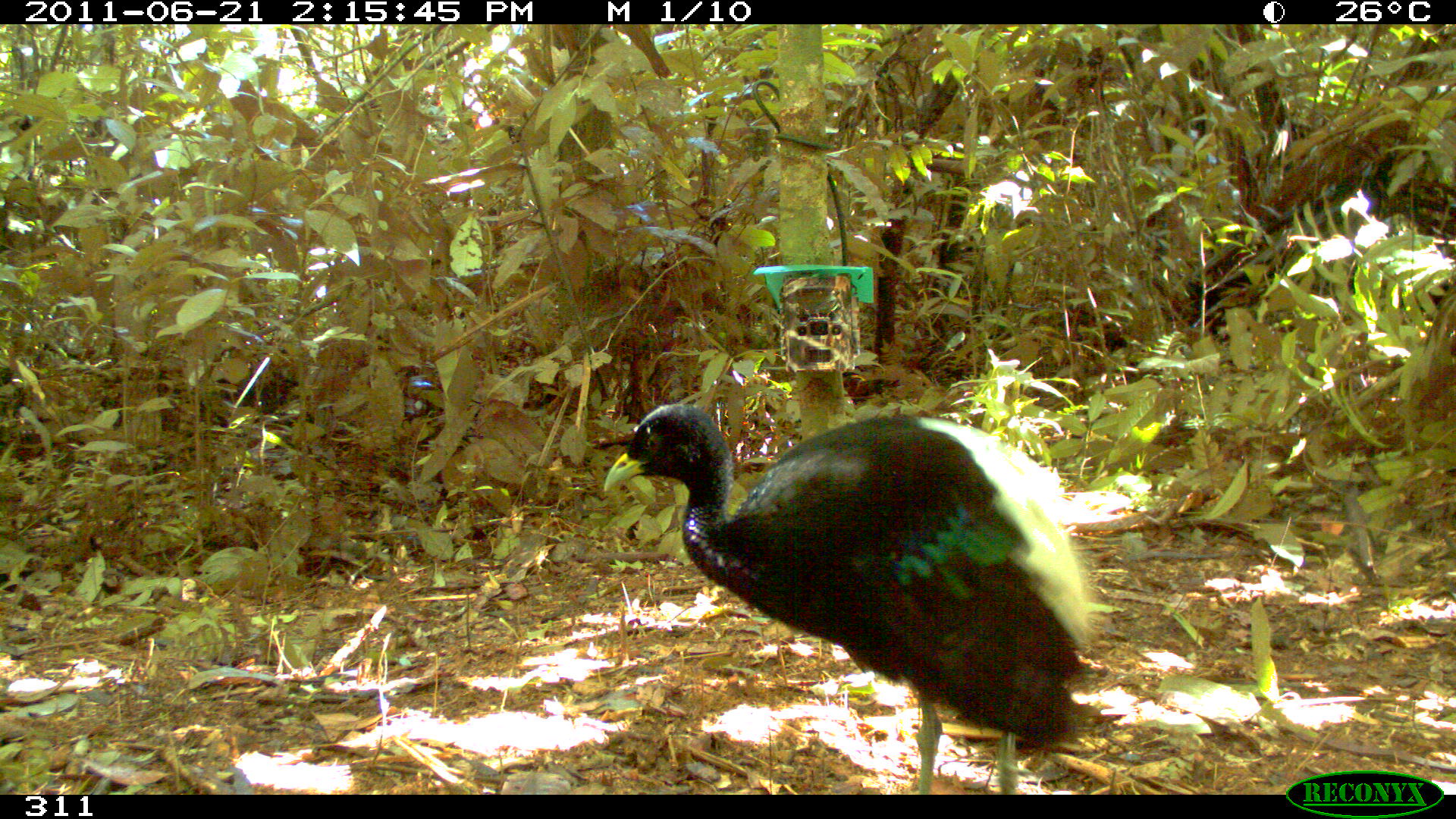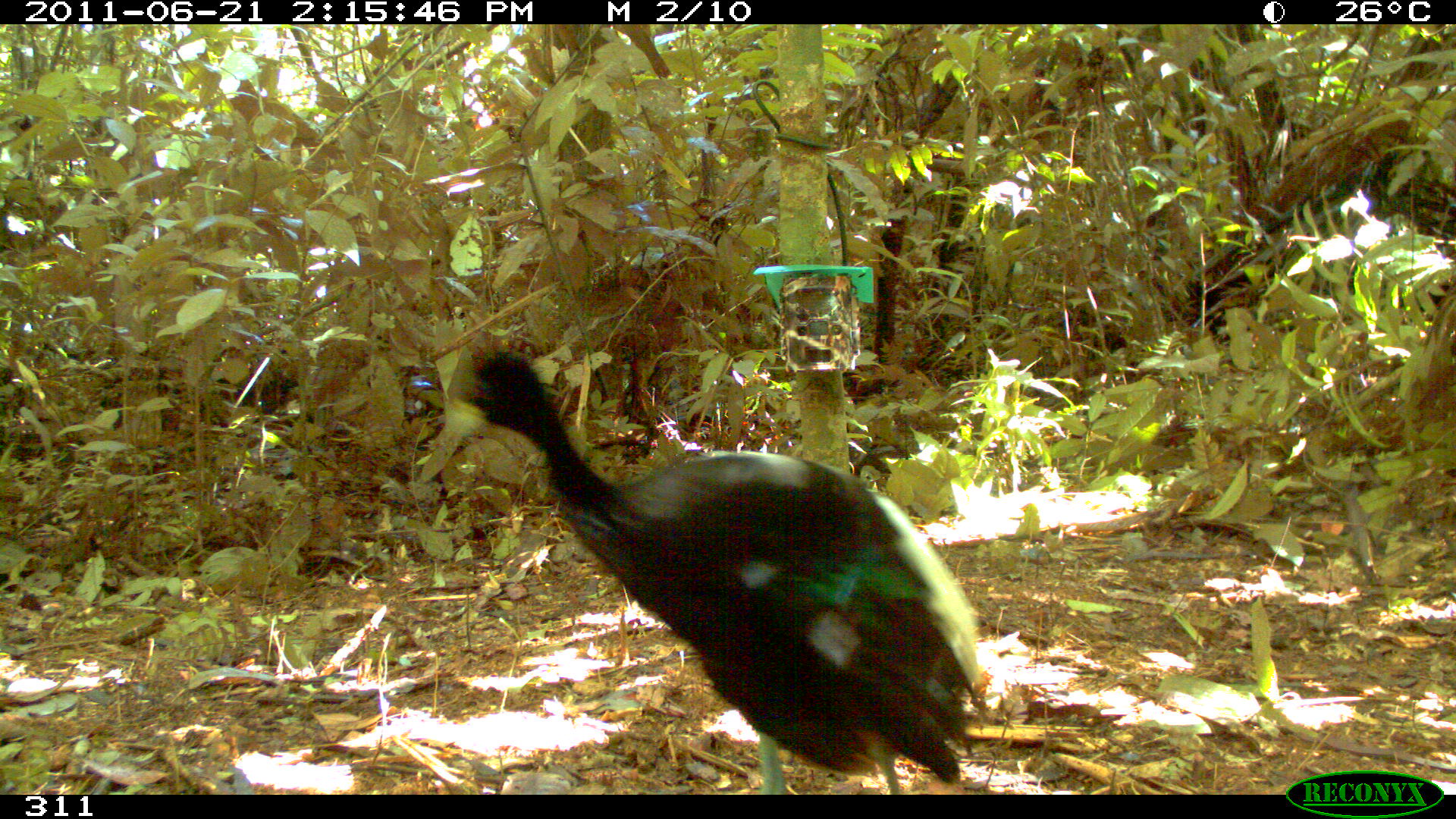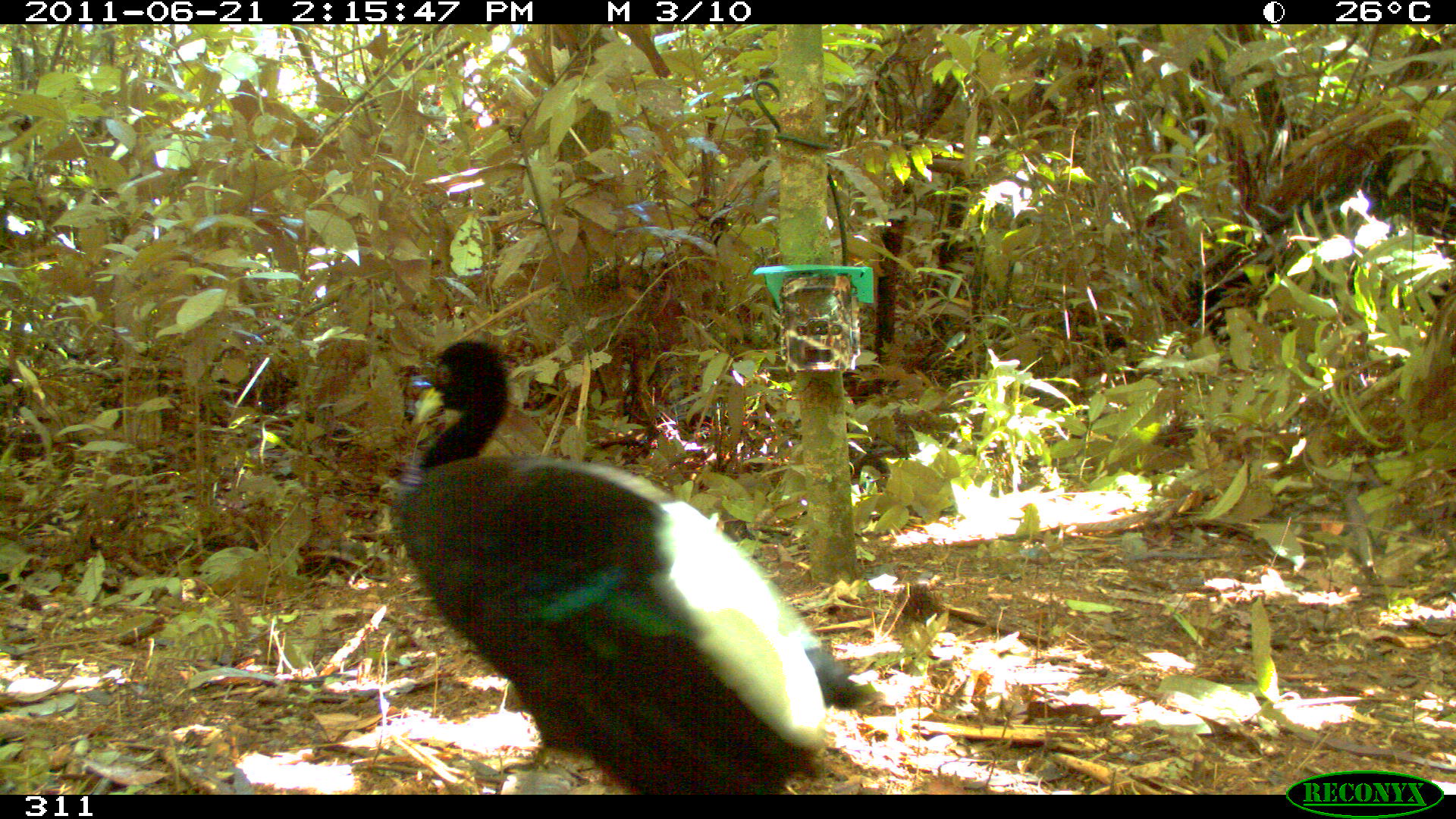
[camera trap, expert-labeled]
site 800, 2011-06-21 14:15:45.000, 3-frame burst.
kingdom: Animalia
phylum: Chordata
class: Aves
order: Gruiformes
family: Psophiidae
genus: Psophia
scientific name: Psophia leucoptera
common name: pale-winged trumpeter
Psophia leucoptera (pale-winged trumpeter).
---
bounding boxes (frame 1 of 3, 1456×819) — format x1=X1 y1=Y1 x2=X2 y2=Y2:
psophia leucoptera: x1=603 y1=404 x2=1090 y2=792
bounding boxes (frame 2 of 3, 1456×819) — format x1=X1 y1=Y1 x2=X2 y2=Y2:
psophia leucoptera: x1=445 y1=349 x2=980 y2=792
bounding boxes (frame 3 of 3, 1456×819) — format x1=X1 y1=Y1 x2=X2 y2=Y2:
psophia leucoptera: x1=394 y1=338 x2=857 y2=792